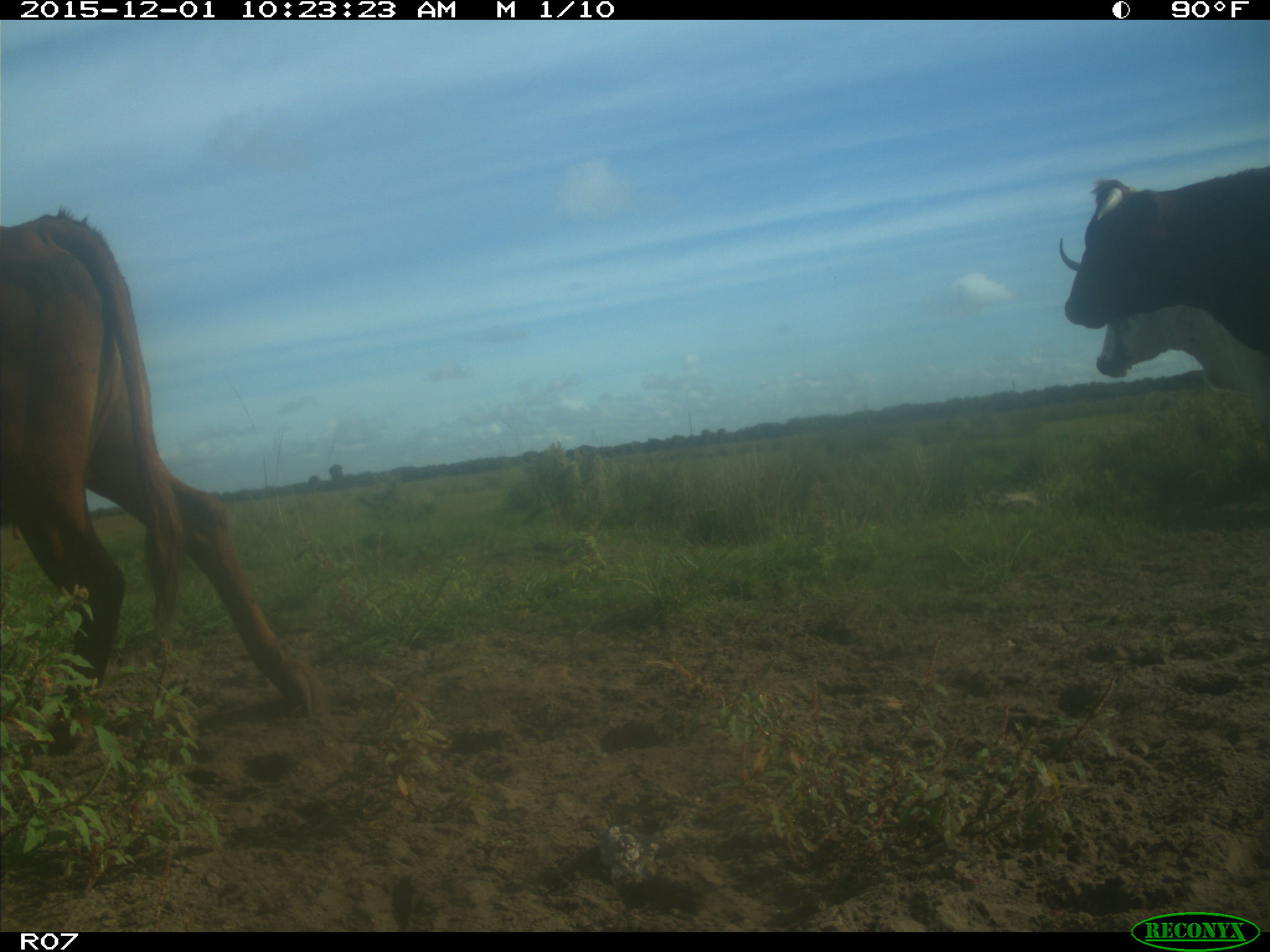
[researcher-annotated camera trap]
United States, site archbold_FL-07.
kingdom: Animalia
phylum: Chordata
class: Mammalia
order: Artiodactyla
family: Bovidae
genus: Bos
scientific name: Bos taurus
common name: domestic cow